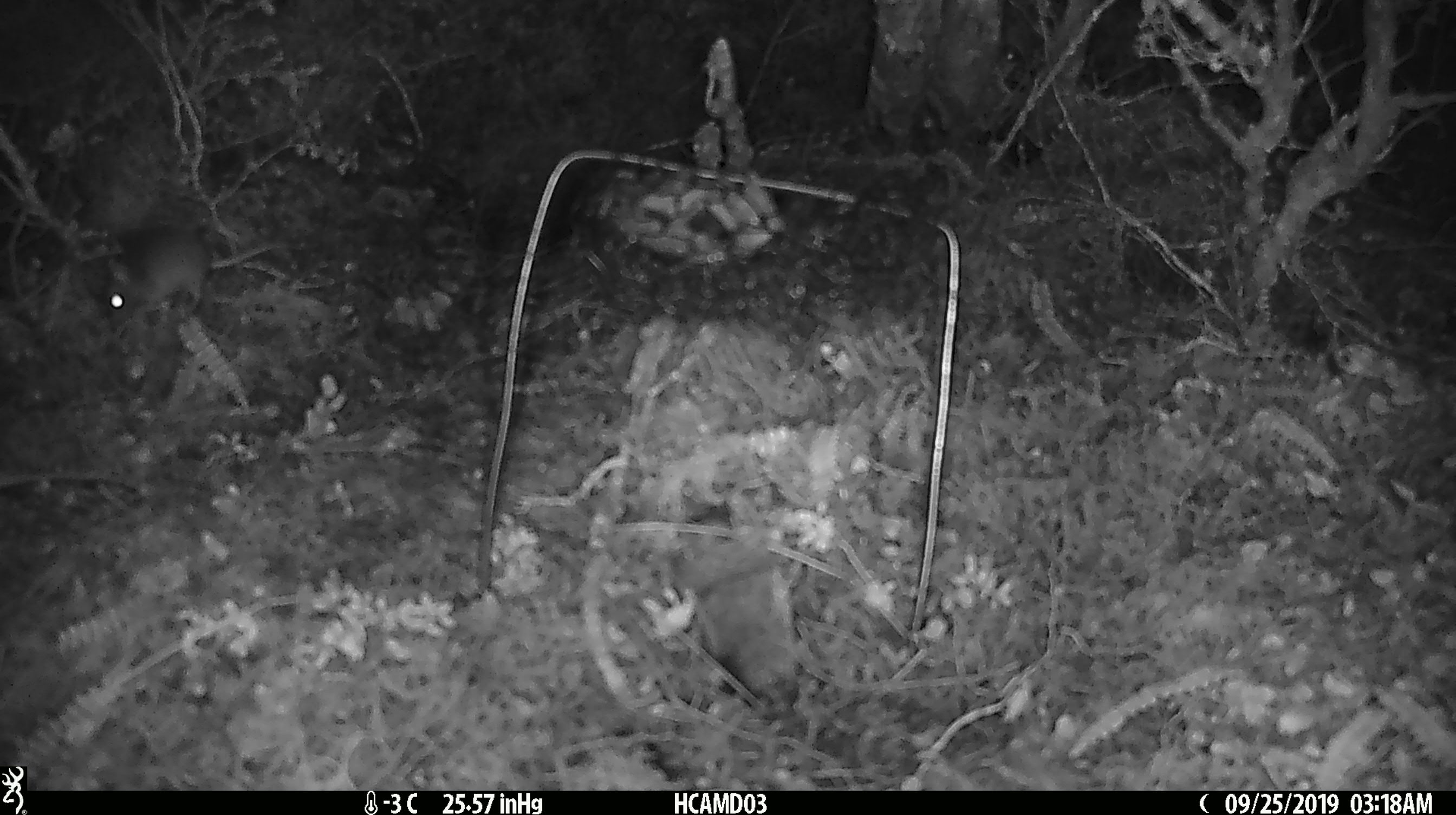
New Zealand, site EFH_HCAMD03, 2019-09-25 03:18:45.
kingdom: Animalia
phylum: Chordata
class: Mammalia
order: Rodentia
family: Muridae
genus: Mus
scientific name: Mus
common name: mouse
Mouse (Mus).